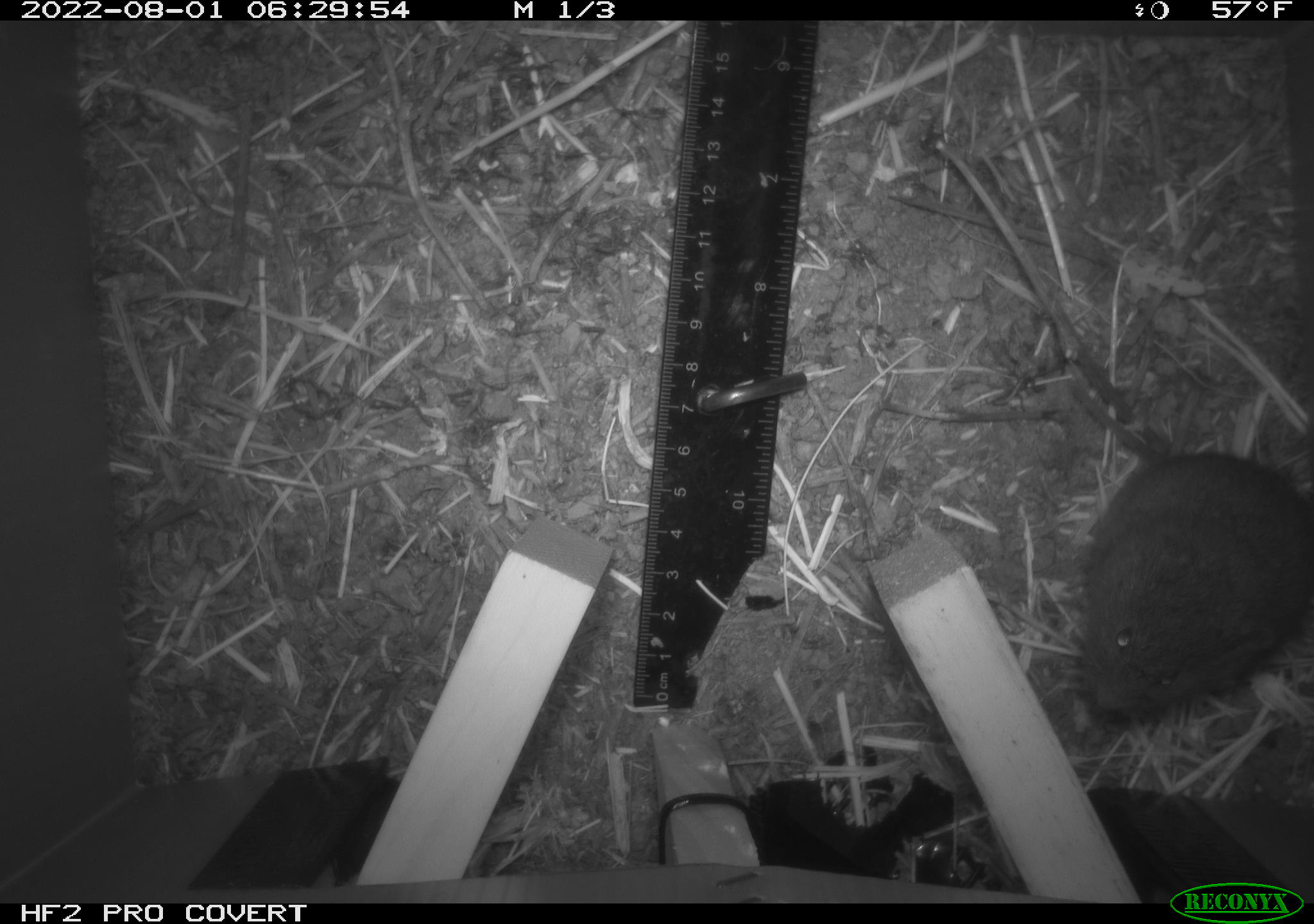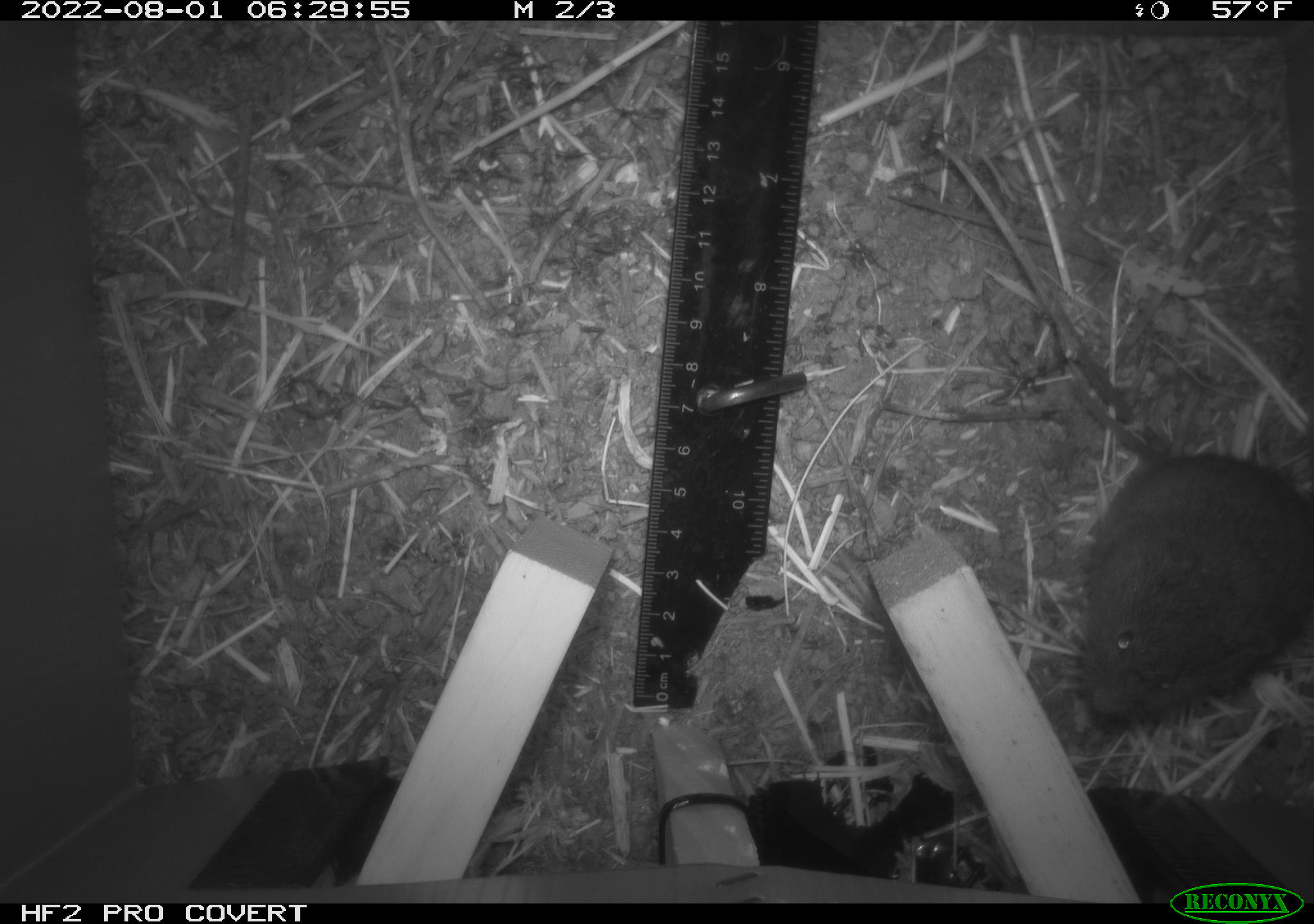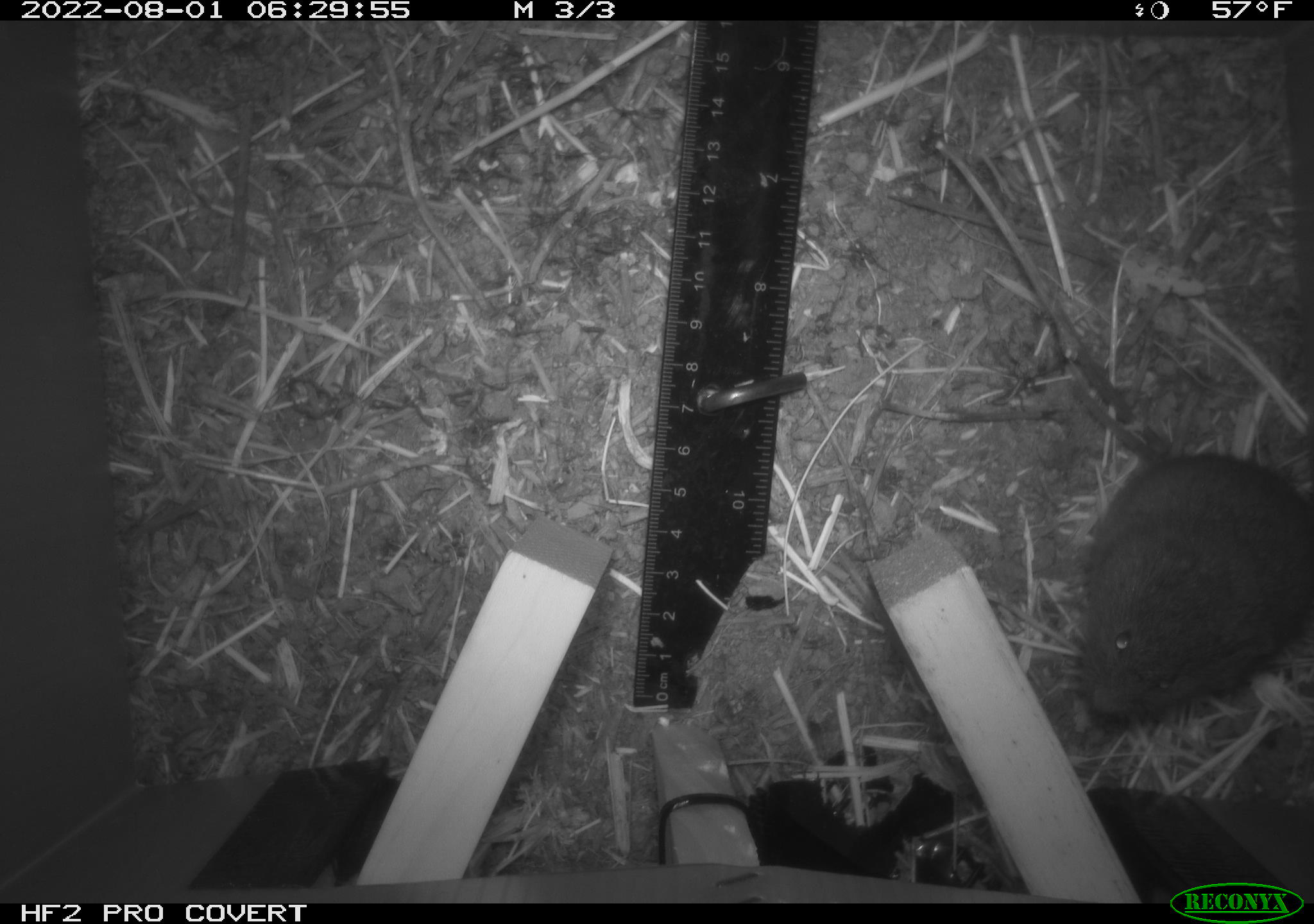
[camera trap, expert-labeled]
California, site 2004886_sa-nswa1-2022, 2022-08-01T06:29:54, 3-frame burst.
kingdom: Animalia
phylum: Chordata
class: Mammalia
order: Rodentia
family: Cricetidae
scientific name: Cricetidae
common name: hamsters, voles, lemmings, and allies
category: cricetidae family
Cricetidae family (hamsters, voles, lemmings, and allies) (Cricetidae).